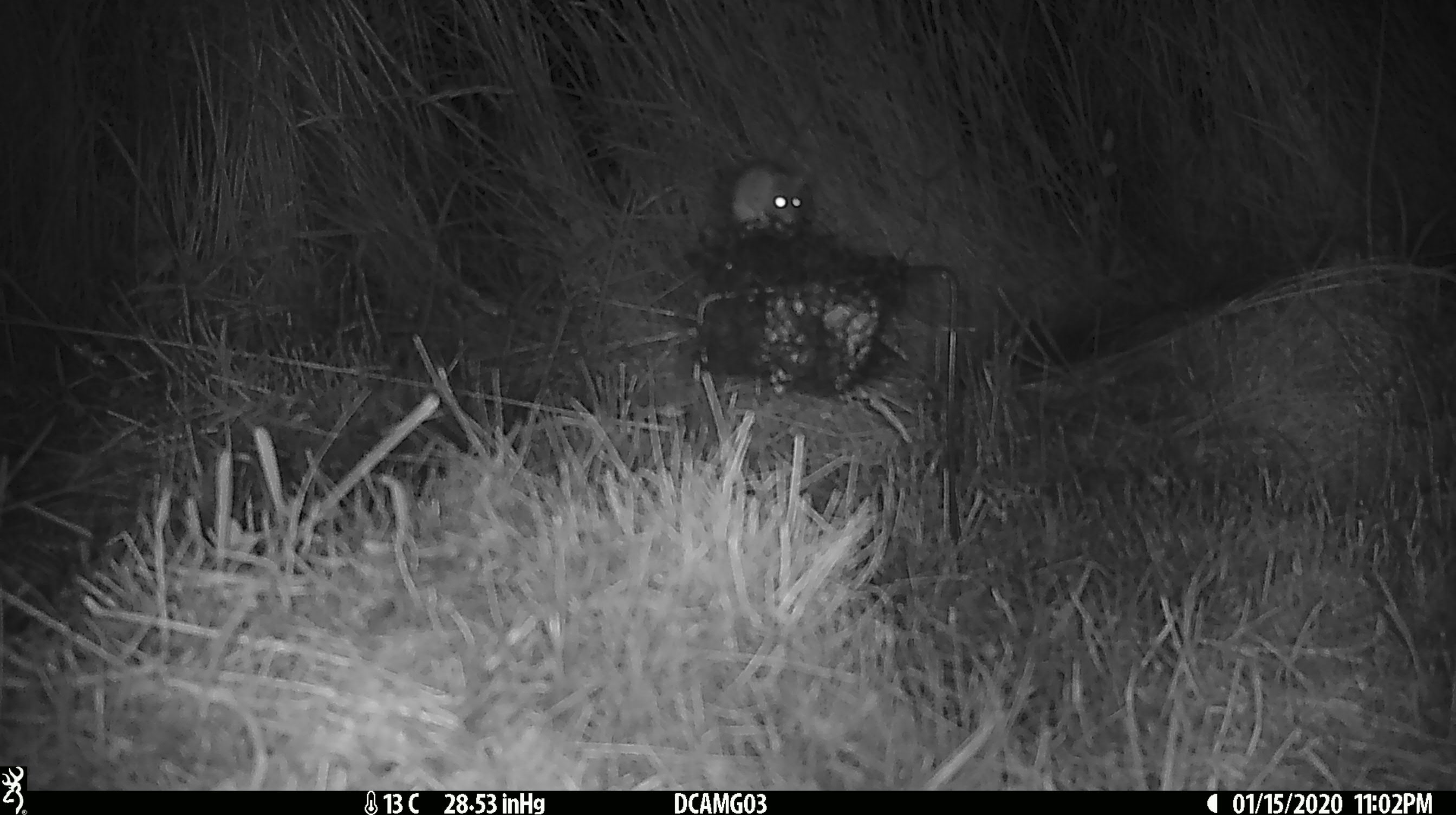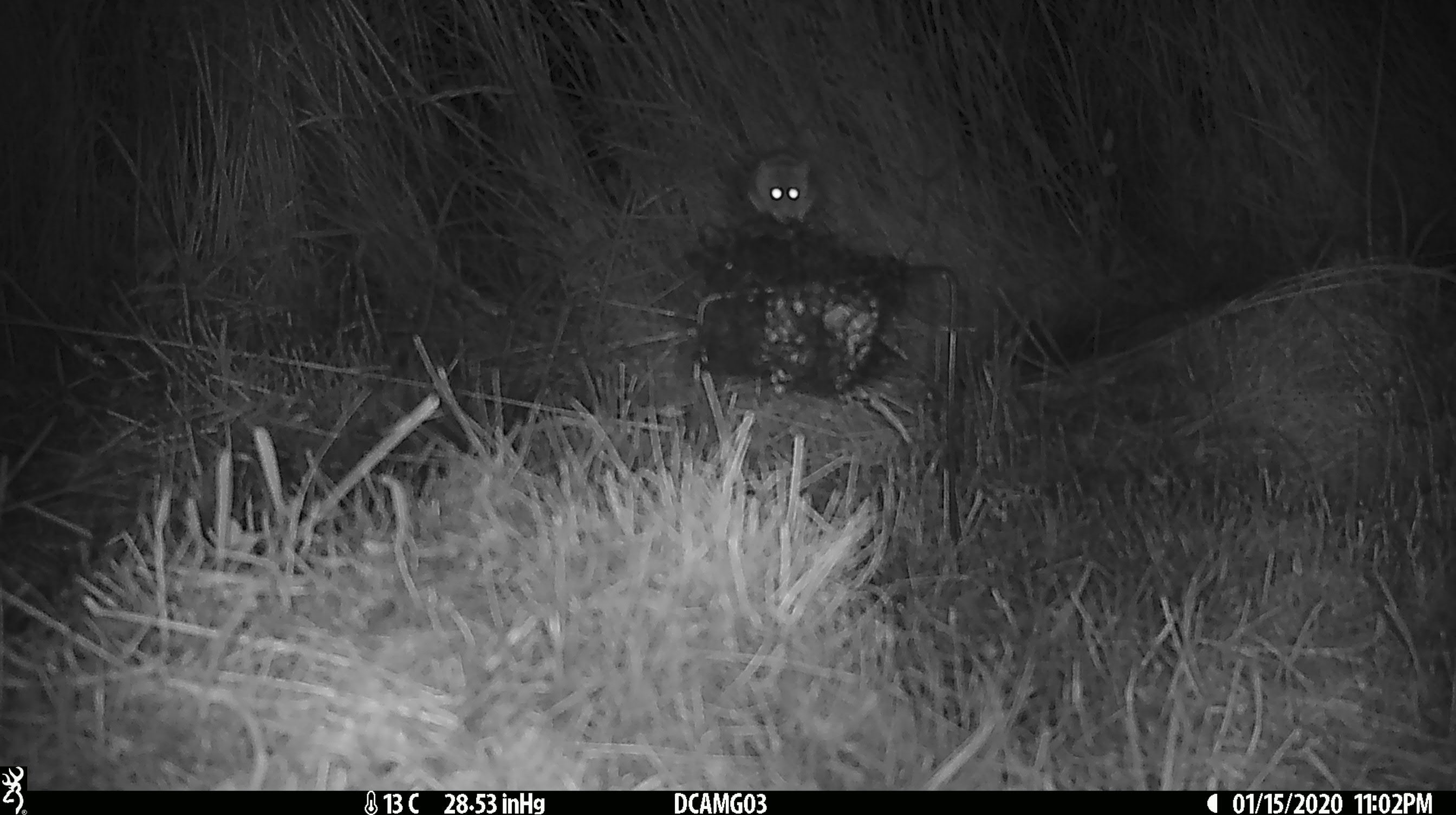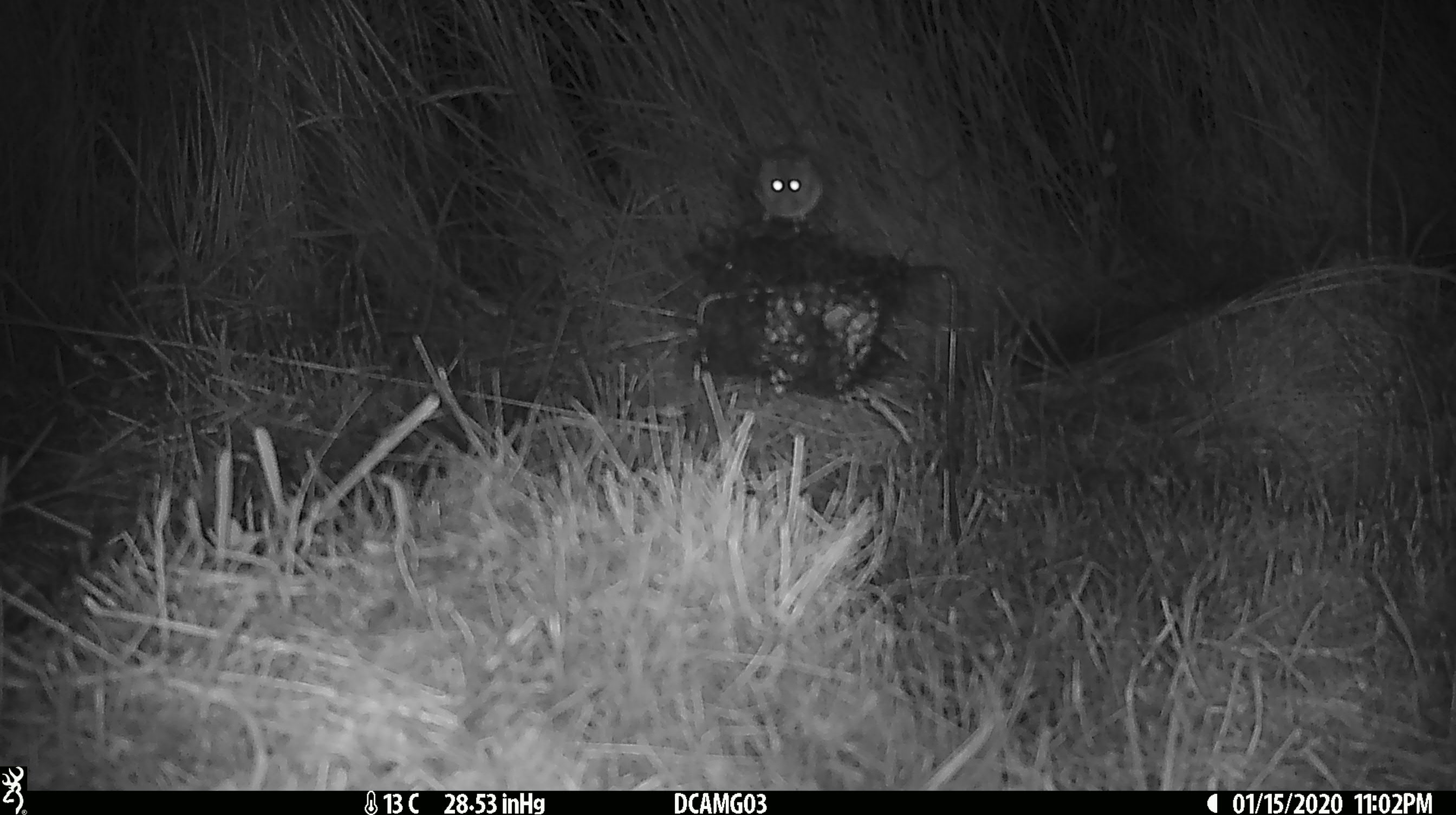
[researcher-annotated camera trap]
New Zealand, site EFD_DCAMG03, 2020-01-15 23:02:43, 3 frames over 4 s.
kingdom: Animalia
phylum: Chordata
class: Mammalia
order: Rodentia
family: Muridae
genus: Mus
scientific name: Mus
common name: mouse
Mouse (Mus).